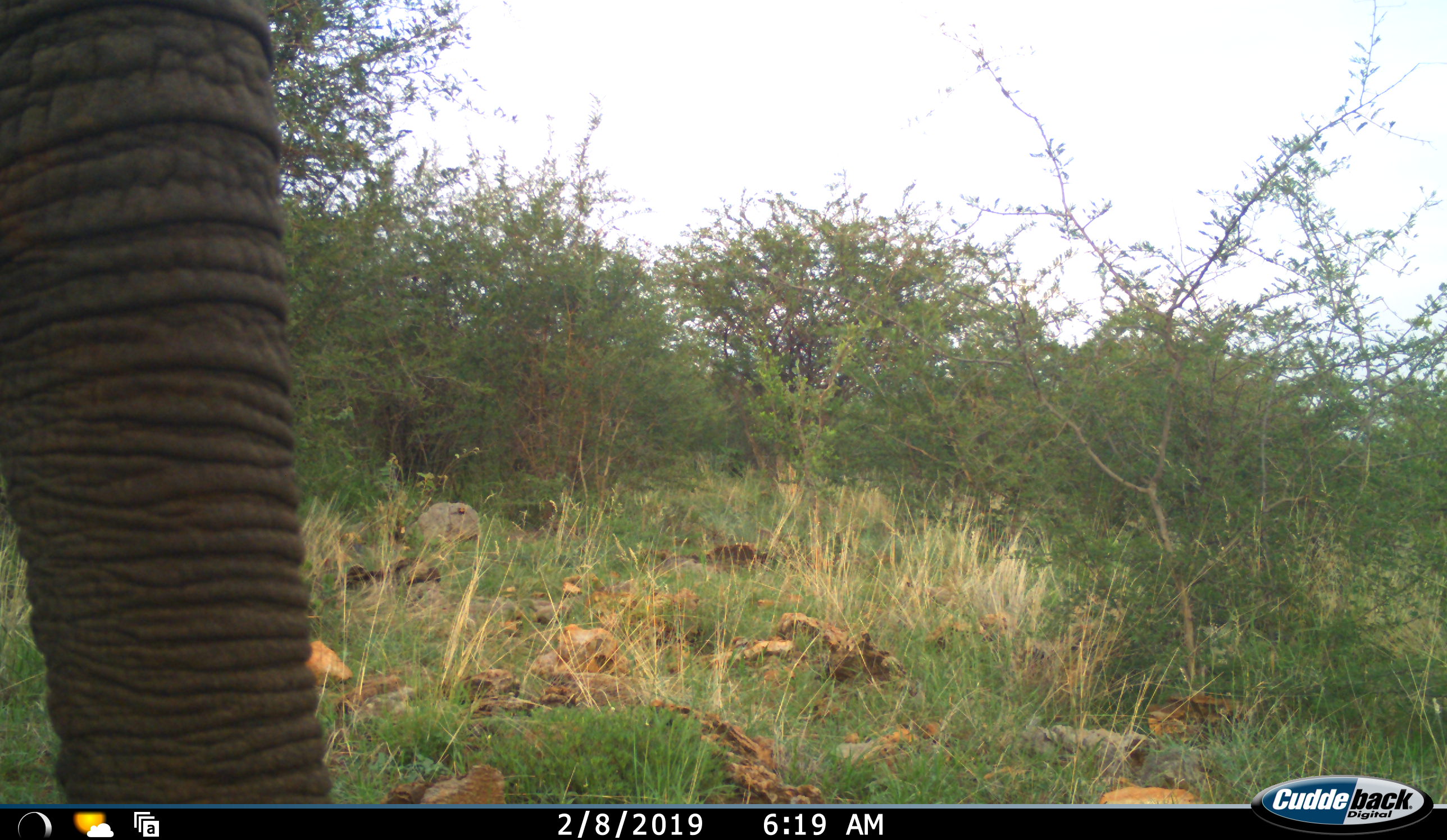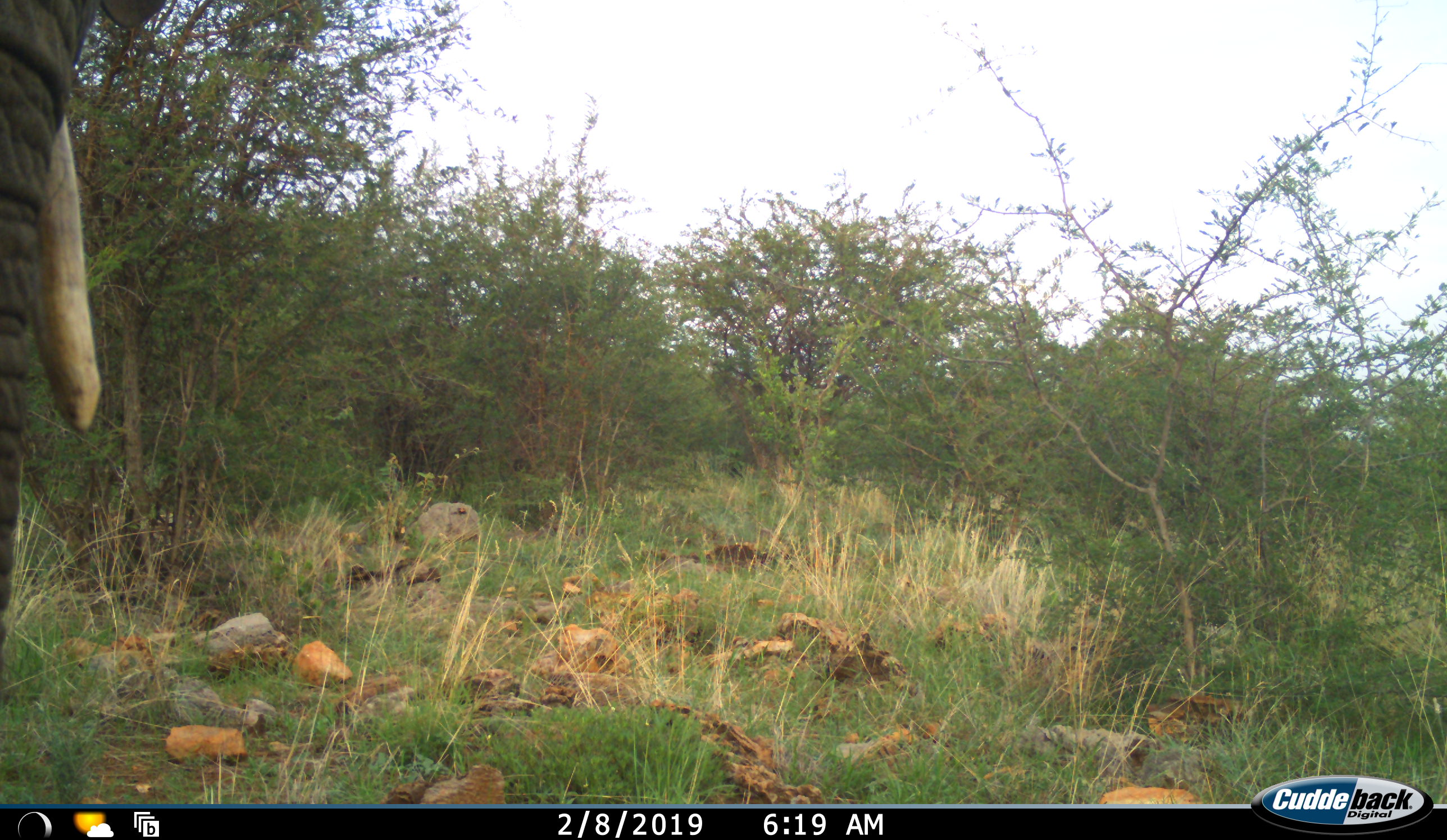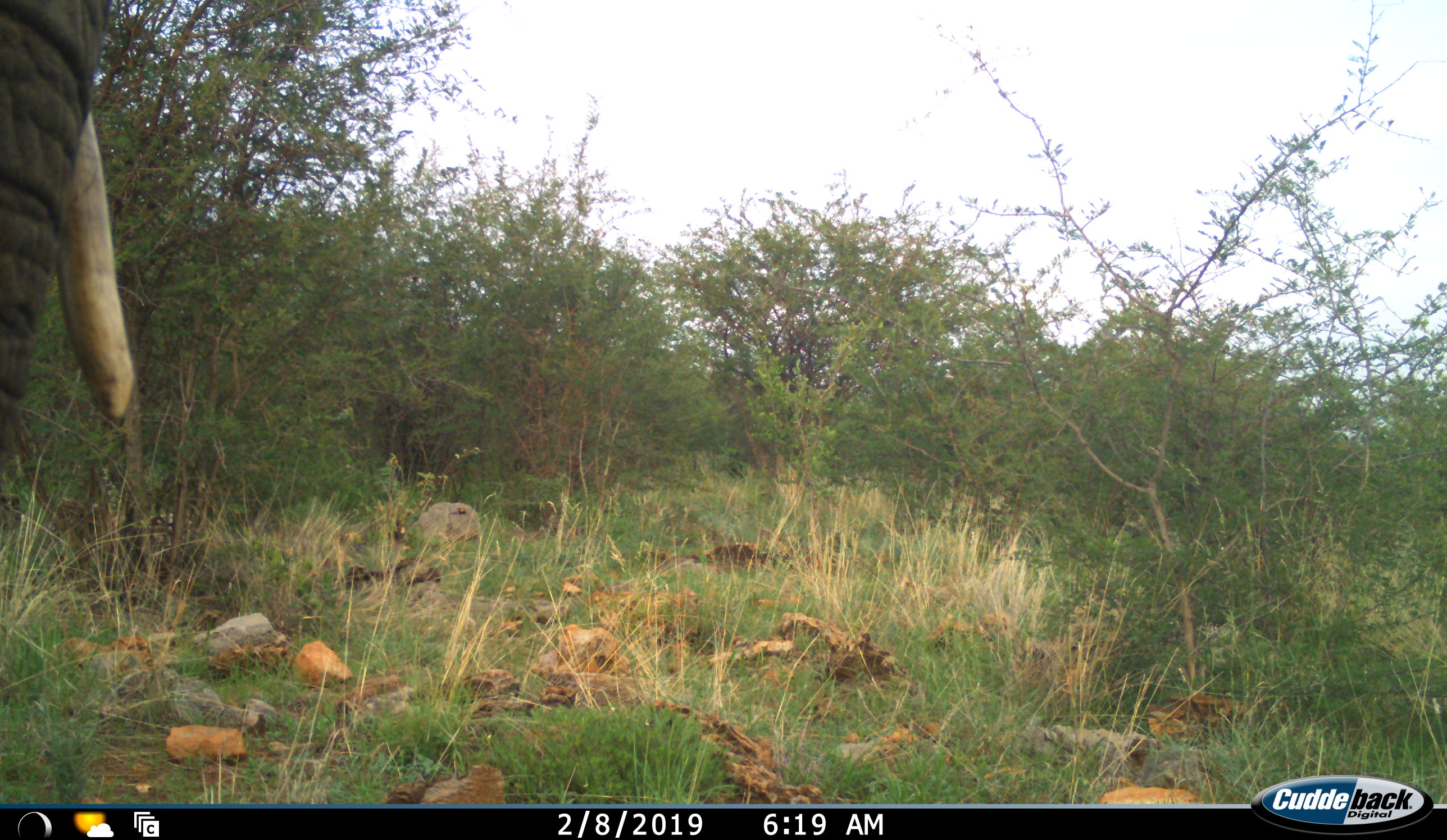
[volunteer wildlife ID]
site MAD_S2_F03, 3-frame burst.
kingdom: Animalia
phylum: Chordata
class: Mammalia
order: Proboscidea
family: Elephantidae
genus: Loxodonta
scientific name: Loxodonta africana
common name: african bush elephant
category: elephant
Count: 1.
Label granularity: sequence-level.